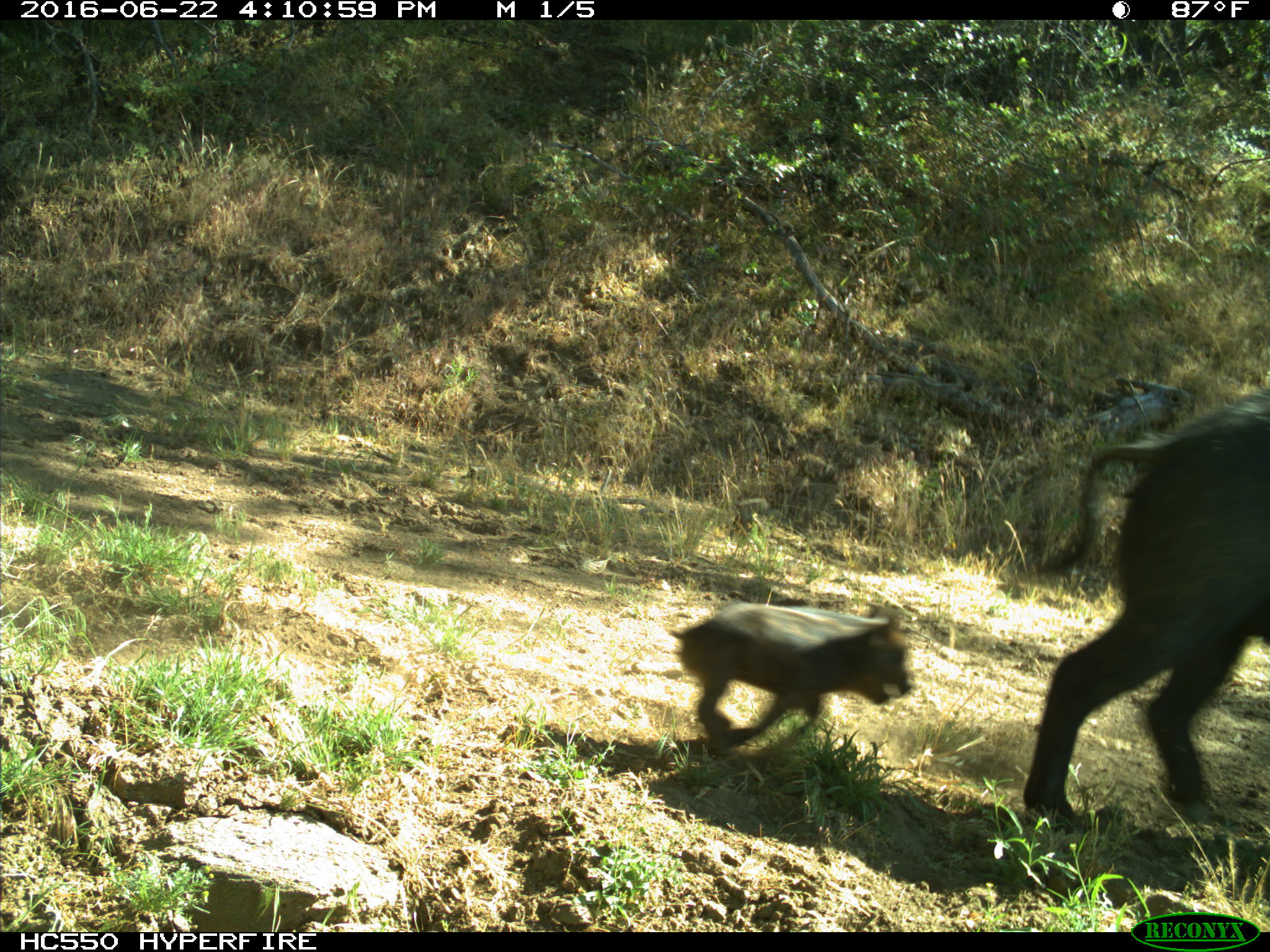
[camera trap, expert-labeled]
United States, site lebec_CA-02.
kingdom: Animalia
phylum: Chordata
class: Mammalia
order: Artiodactyla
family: Suidae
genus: Sus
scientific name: Sus scrofa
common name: wild boar